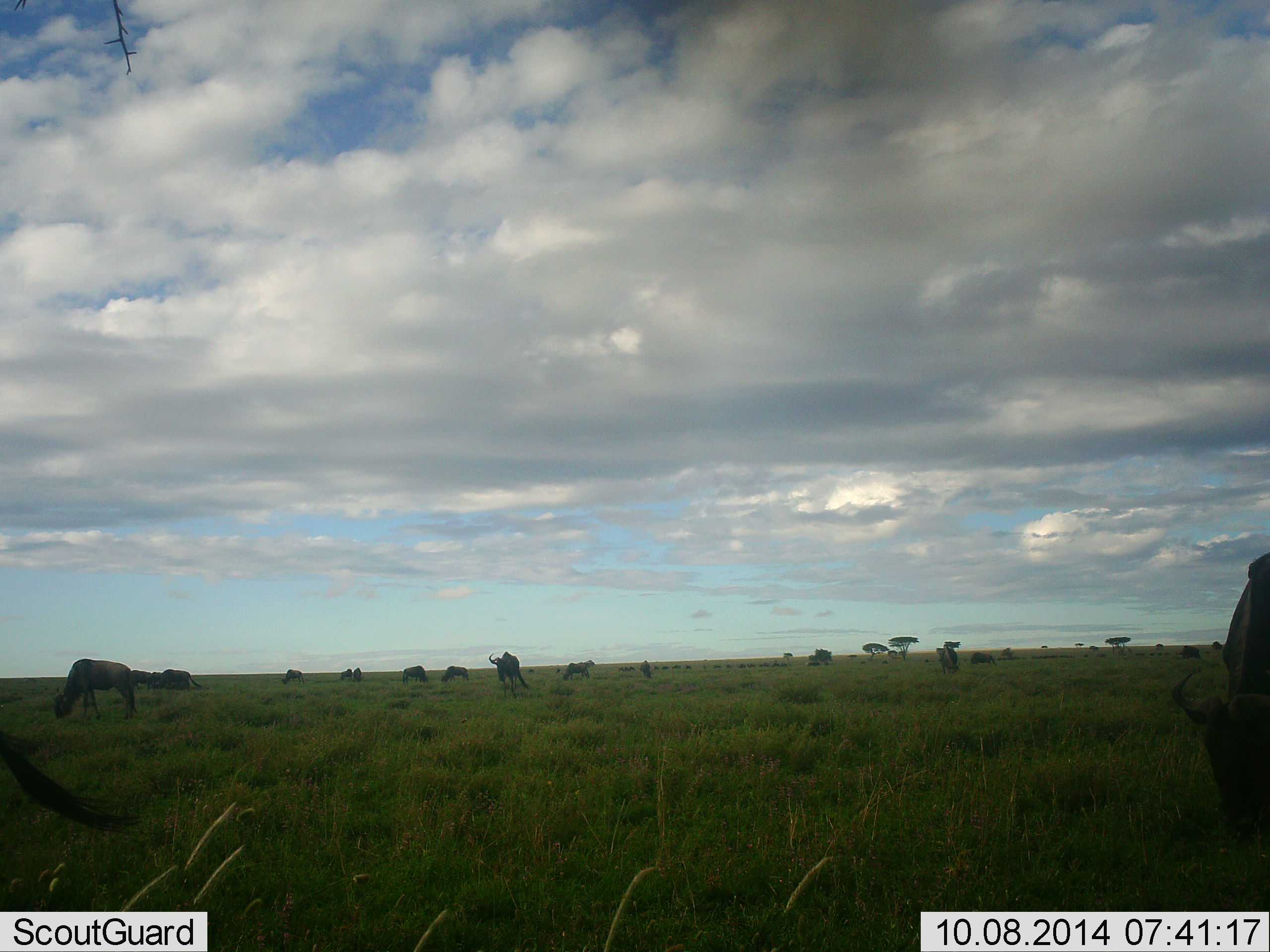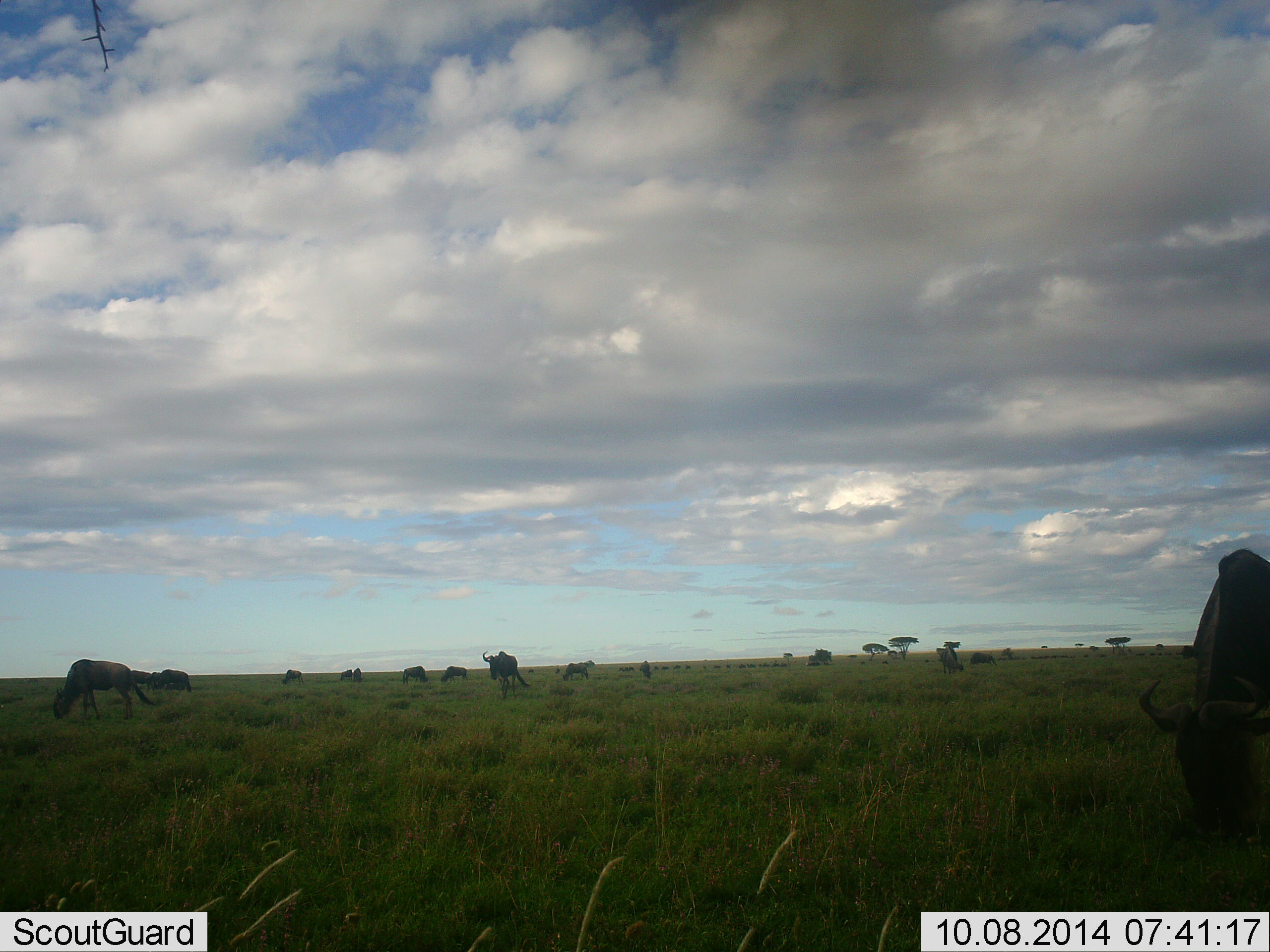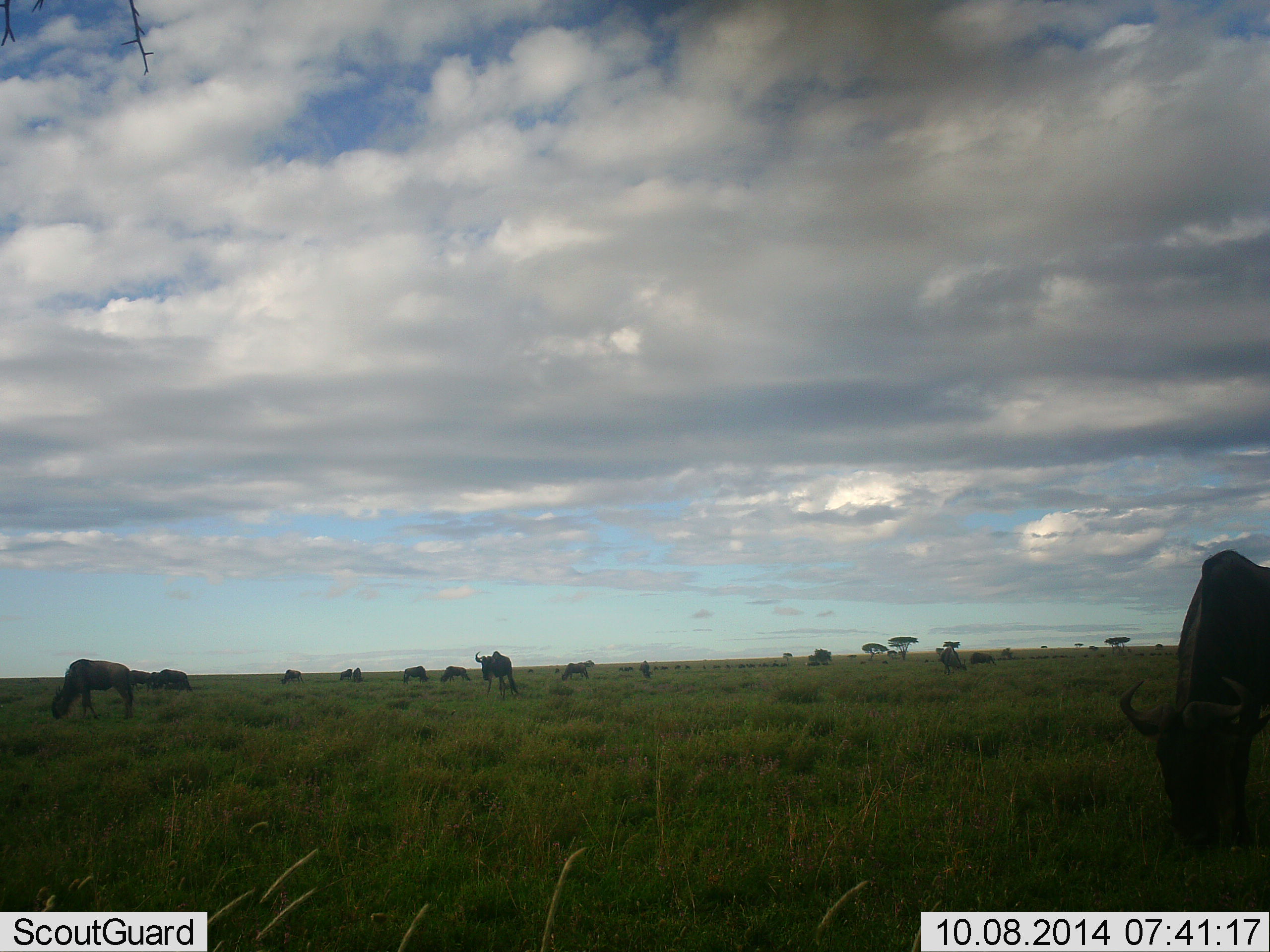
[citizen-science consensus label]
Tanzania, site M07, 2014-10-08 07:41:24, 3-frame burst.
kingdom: Animalia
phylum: Chordata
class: Mammalia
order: Artiodactyla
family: Bovidae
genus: Connochaetes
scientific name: Connochaetes taurinus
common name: blue wildebeest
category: wildebeest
Wildebeest (blue wildebeest) (Connochaetes taurinus), count 11-50. Behavior (volunteer vote fractions): standing 50%, resting 10%, moving 50%, interacting 10%. Young present (vote fraction): 0%. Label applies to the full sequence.